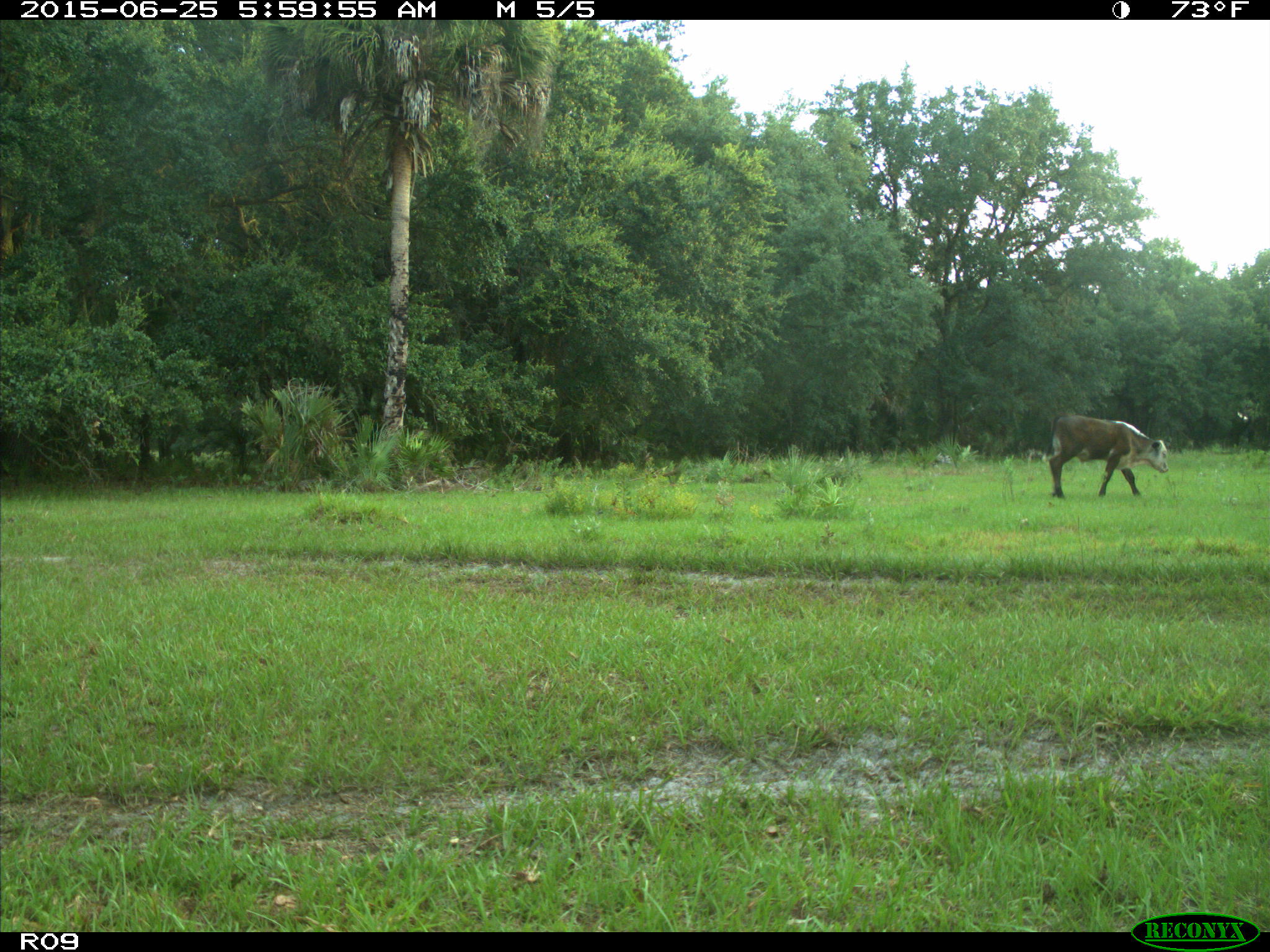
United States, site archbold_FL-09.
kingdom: Animalia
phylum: Chordata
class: Mammalia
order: Artiodactyla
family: Bovidae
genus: Bos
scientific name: Bos taurus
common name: domestic cow